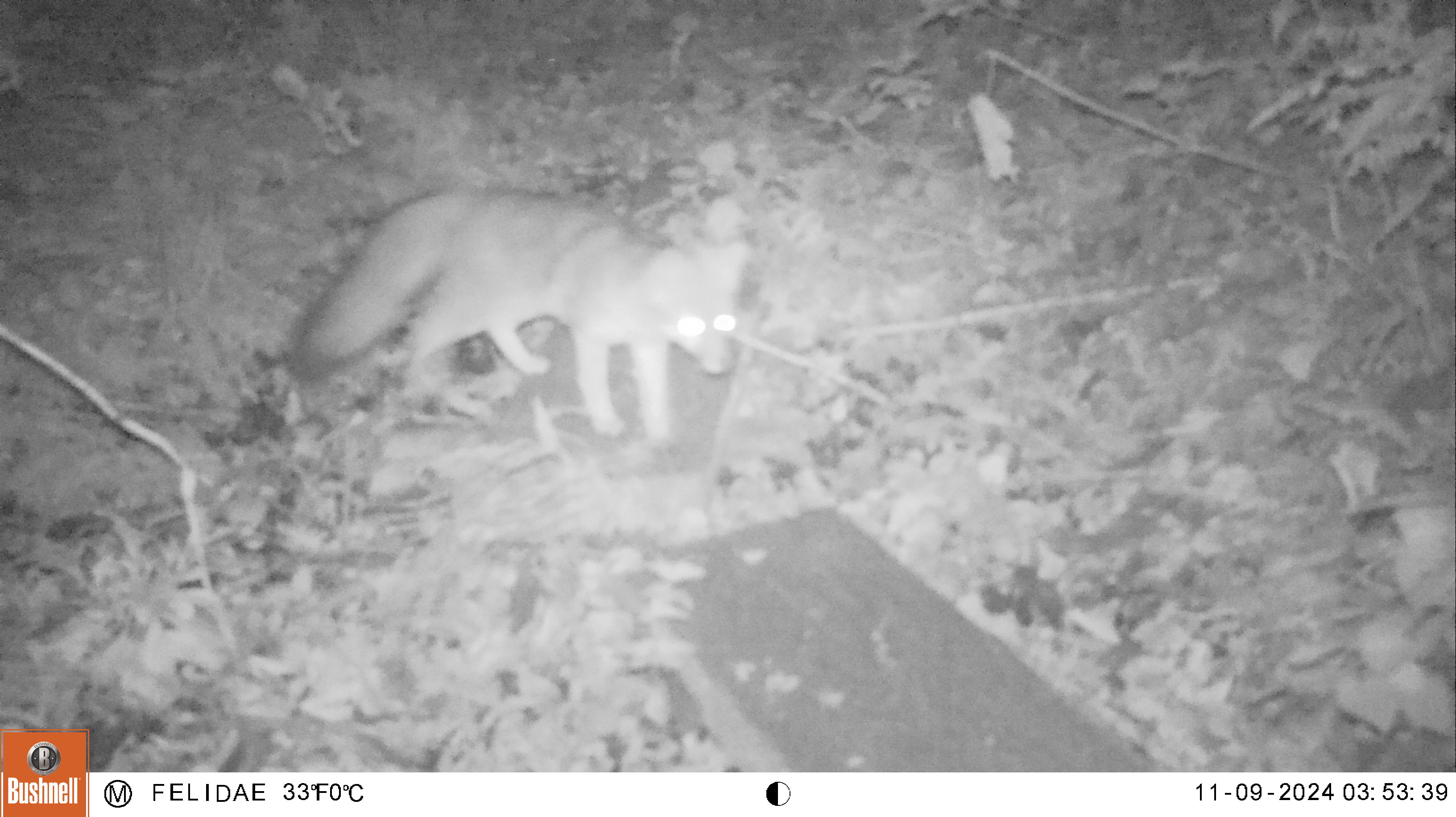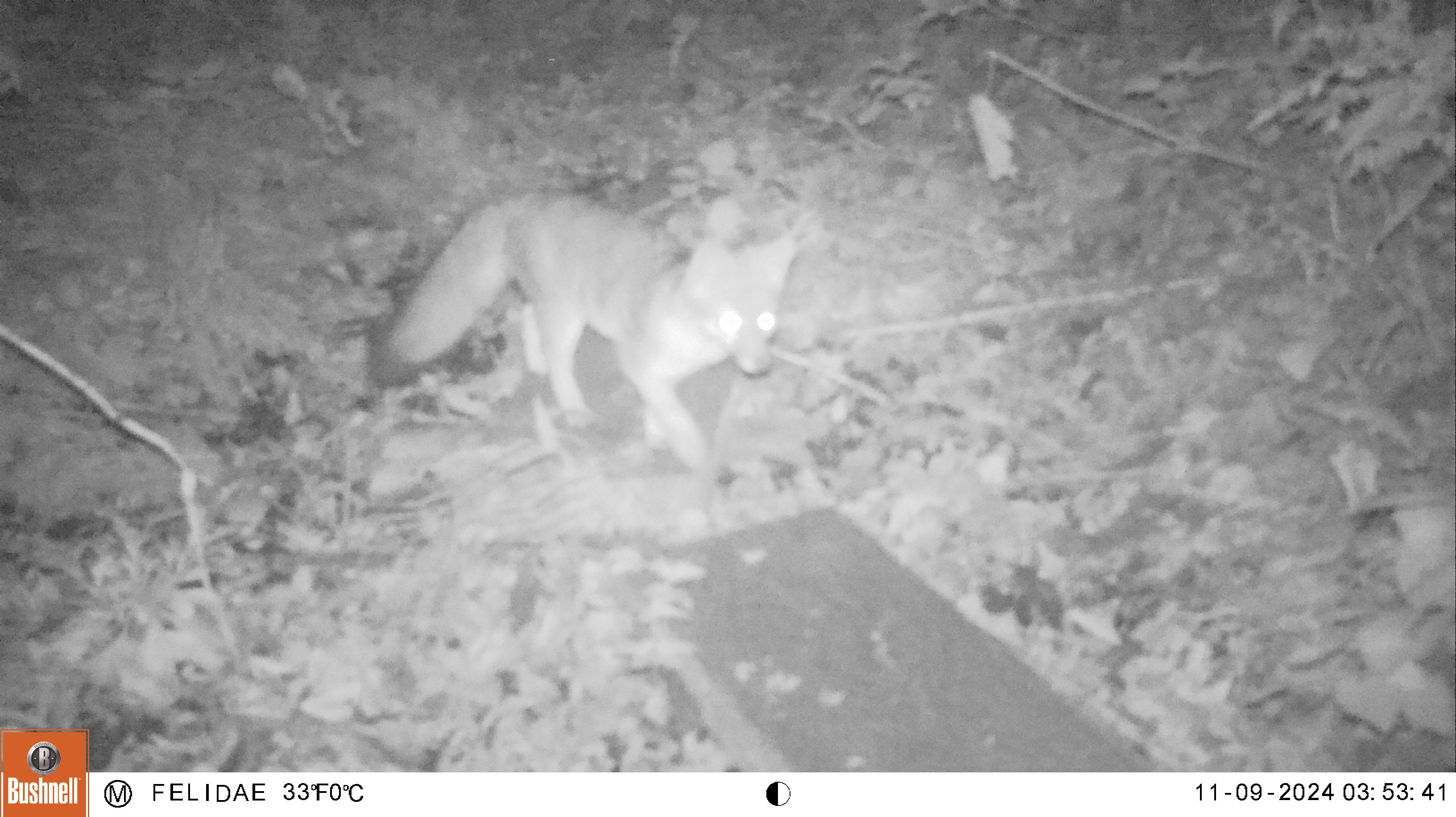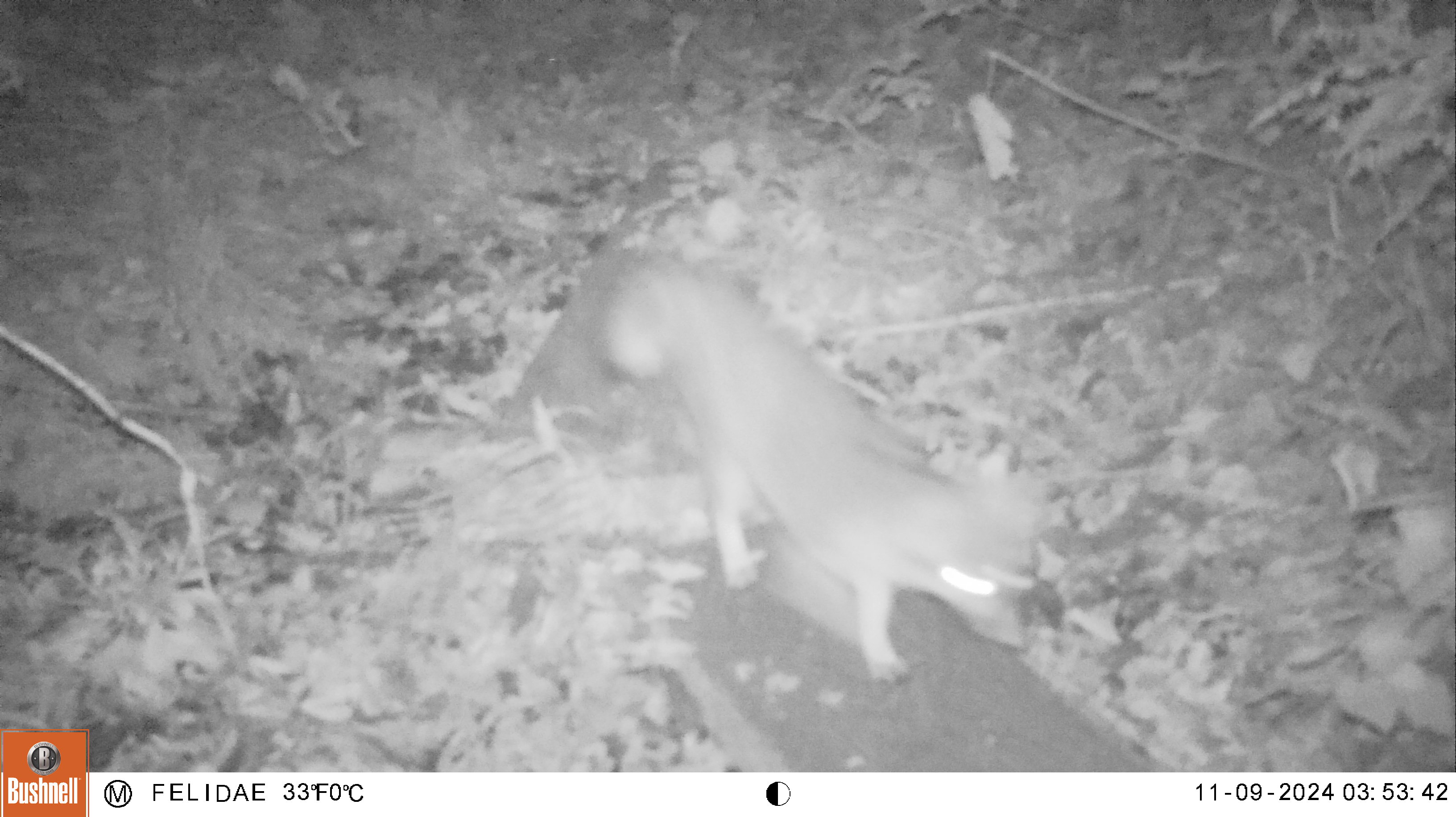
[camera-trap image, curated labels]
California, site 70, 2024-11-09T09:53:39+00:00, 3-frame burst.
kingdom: Animalia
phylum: Chordata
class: Mammalia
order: Carnivora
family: Canidae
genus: Urocyon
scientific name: Urocyon cinereoargenteus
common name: gray fox